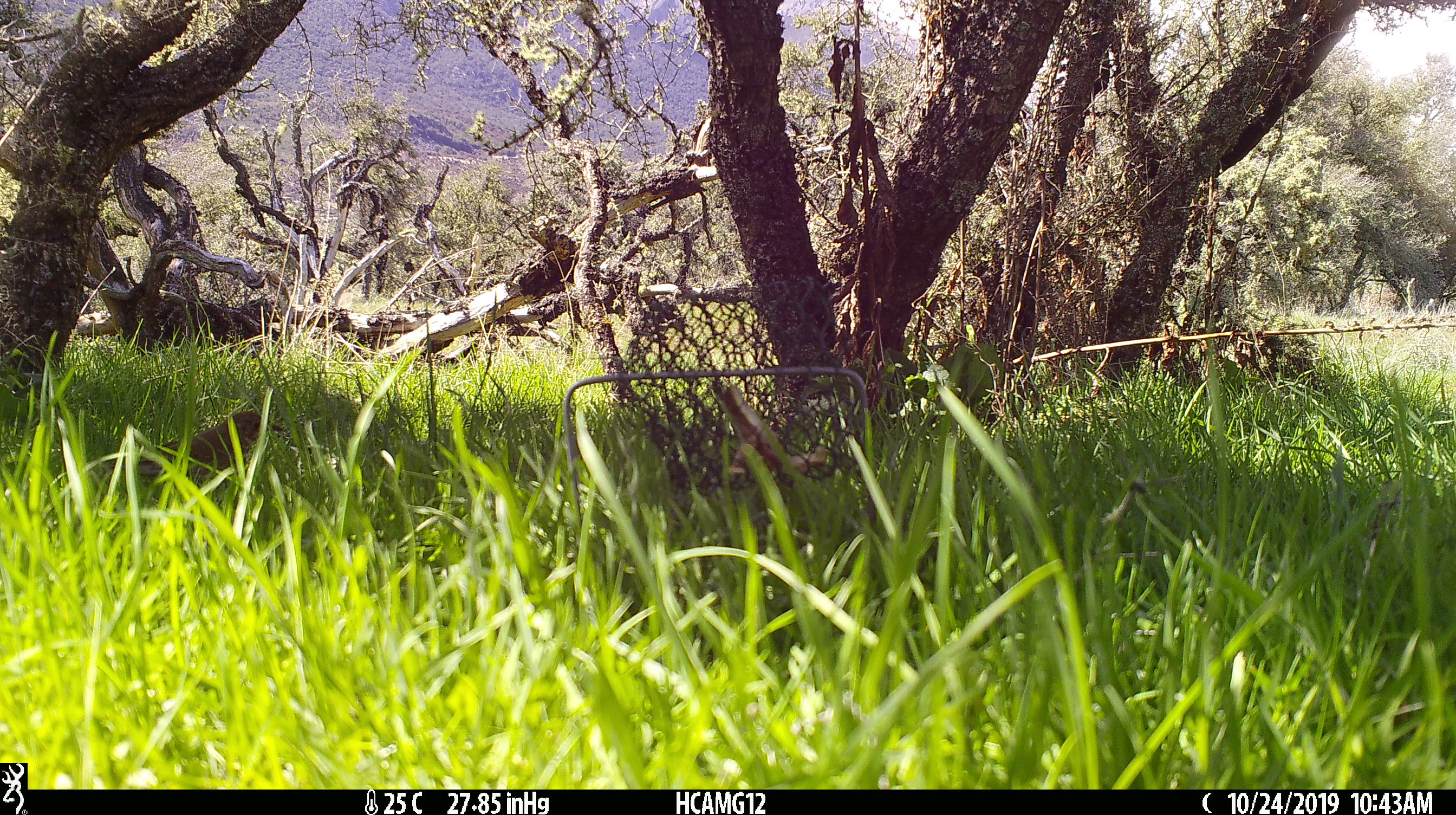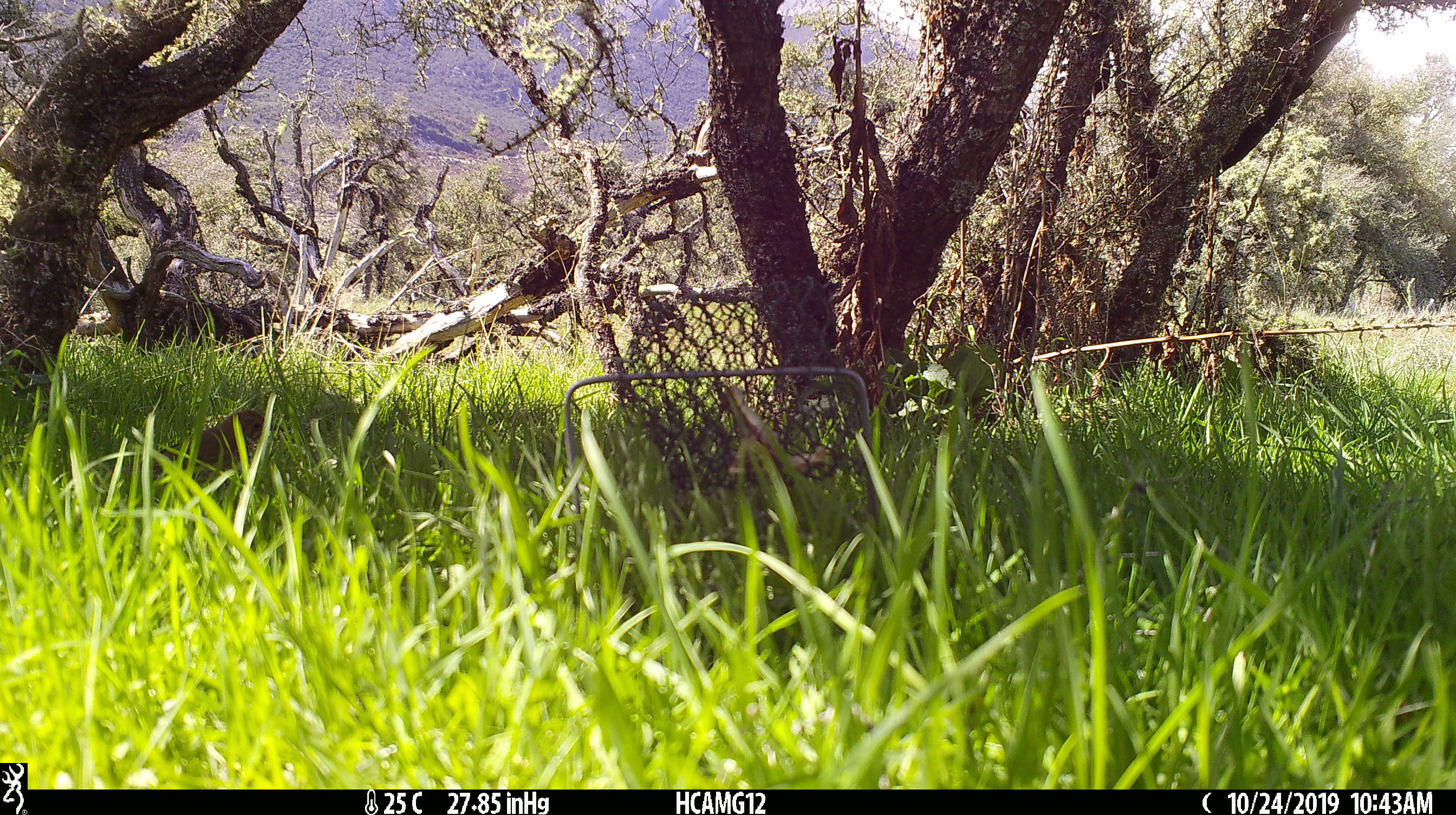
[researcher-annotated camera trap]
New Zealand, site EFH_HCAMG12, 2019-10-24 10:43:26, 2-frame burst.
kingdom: Animalia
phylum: Chordata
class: Aves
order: Passeriformes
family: Turdidae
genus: Turdus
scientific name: Turdus philomelos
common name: song thrush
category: thrush